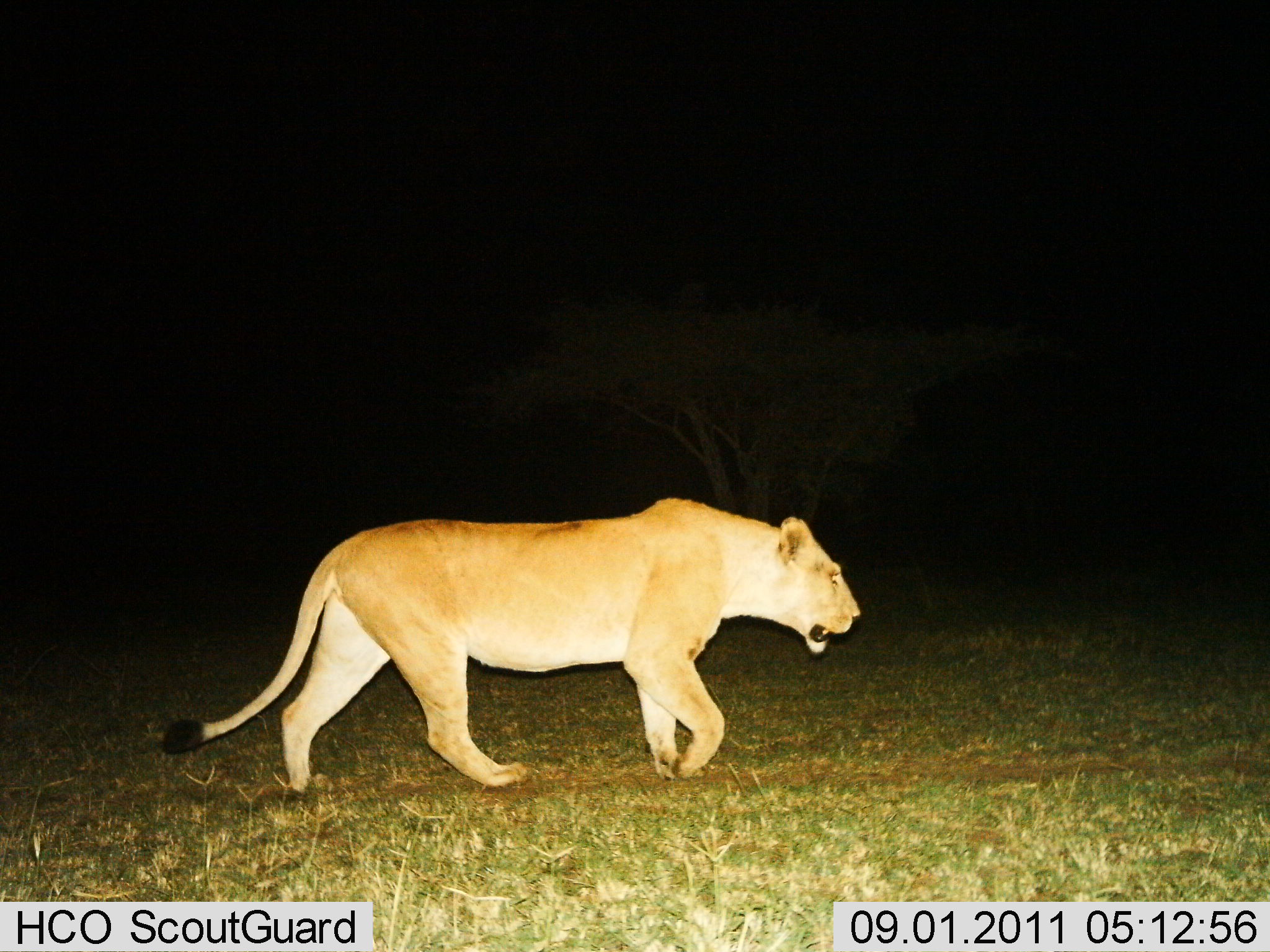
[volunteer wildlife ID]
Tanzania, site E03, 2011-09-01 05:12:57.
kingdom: Animalia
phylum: Chordata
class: Mammalia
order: Carnivora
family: Felidae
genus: Panthera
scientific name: Panthera leo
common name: lion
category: lionfemale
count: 1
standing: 17%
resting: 0%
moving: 92%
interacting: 0%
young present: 0%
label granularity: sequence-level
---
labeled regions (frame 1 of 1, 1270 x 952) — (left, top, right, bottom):
animal: (158, 495, 859, 797)